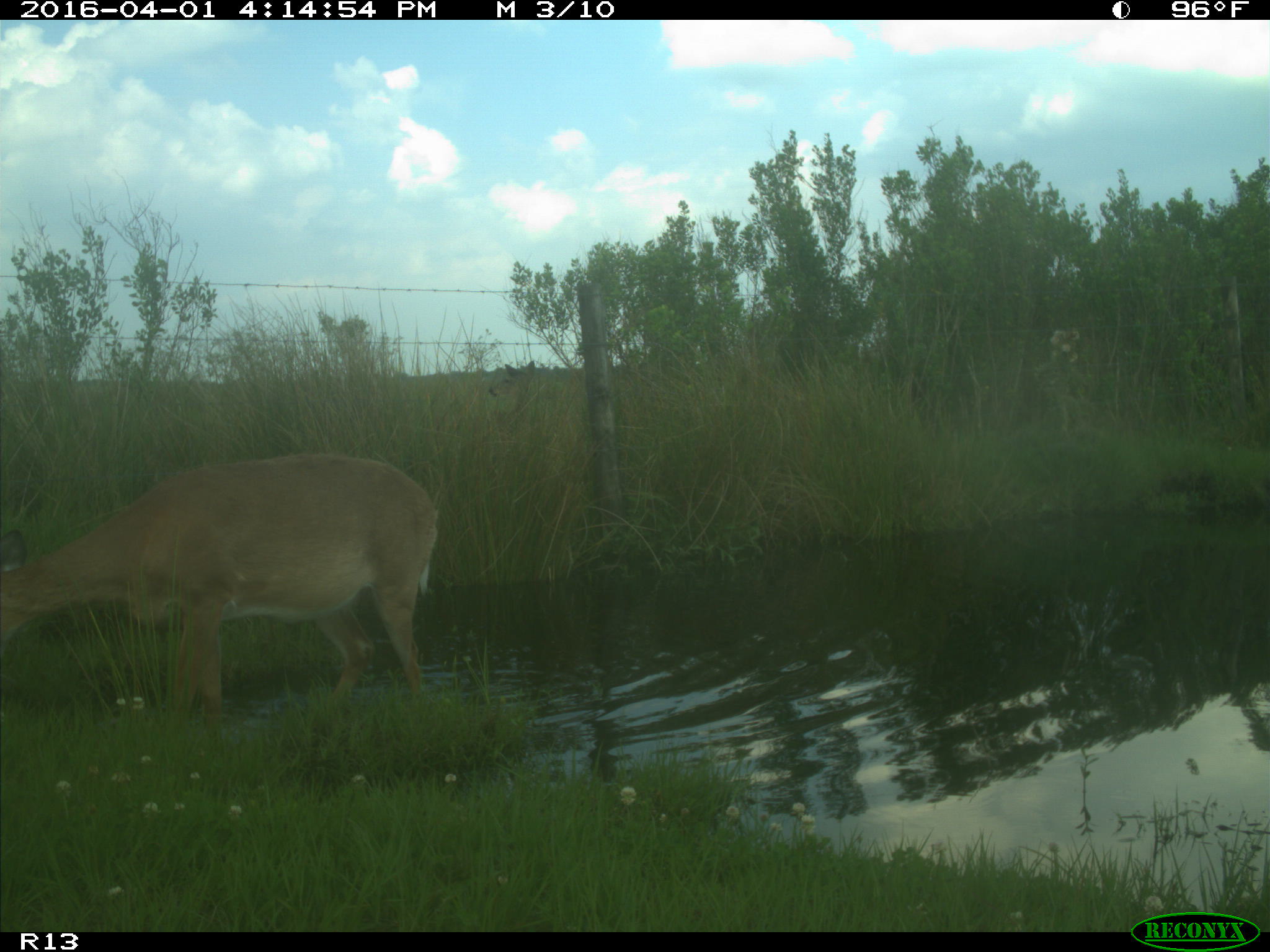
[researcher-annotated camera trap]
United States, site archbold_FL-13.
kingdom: Animalia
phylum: Chordata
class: Mammalia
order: Artiodactyla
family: Cervidae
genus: Odocoileus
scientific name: Odocoileus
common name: deer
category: unidentified deer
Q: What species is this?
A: Unidentified deer (deer) (Odocoileus).